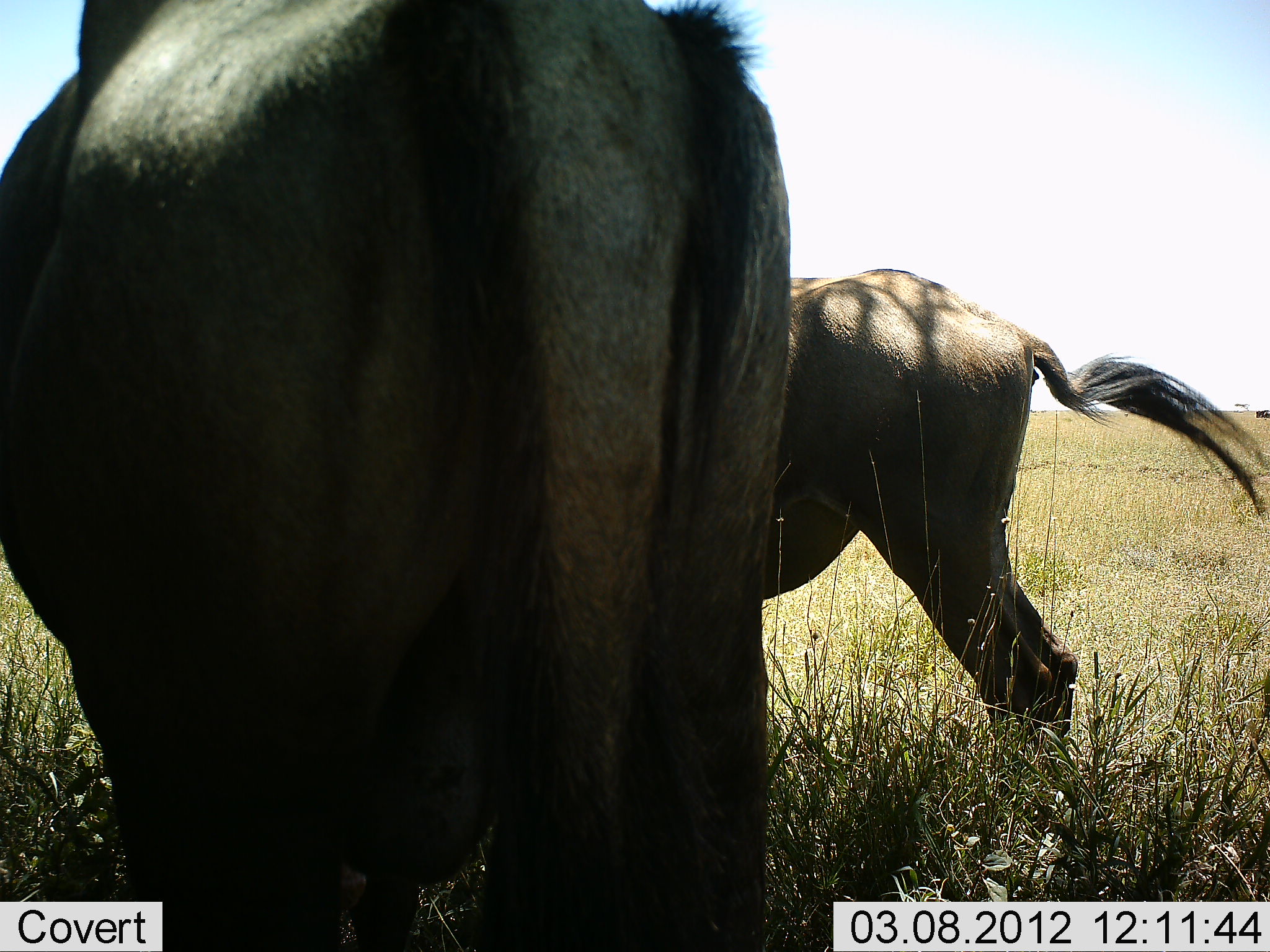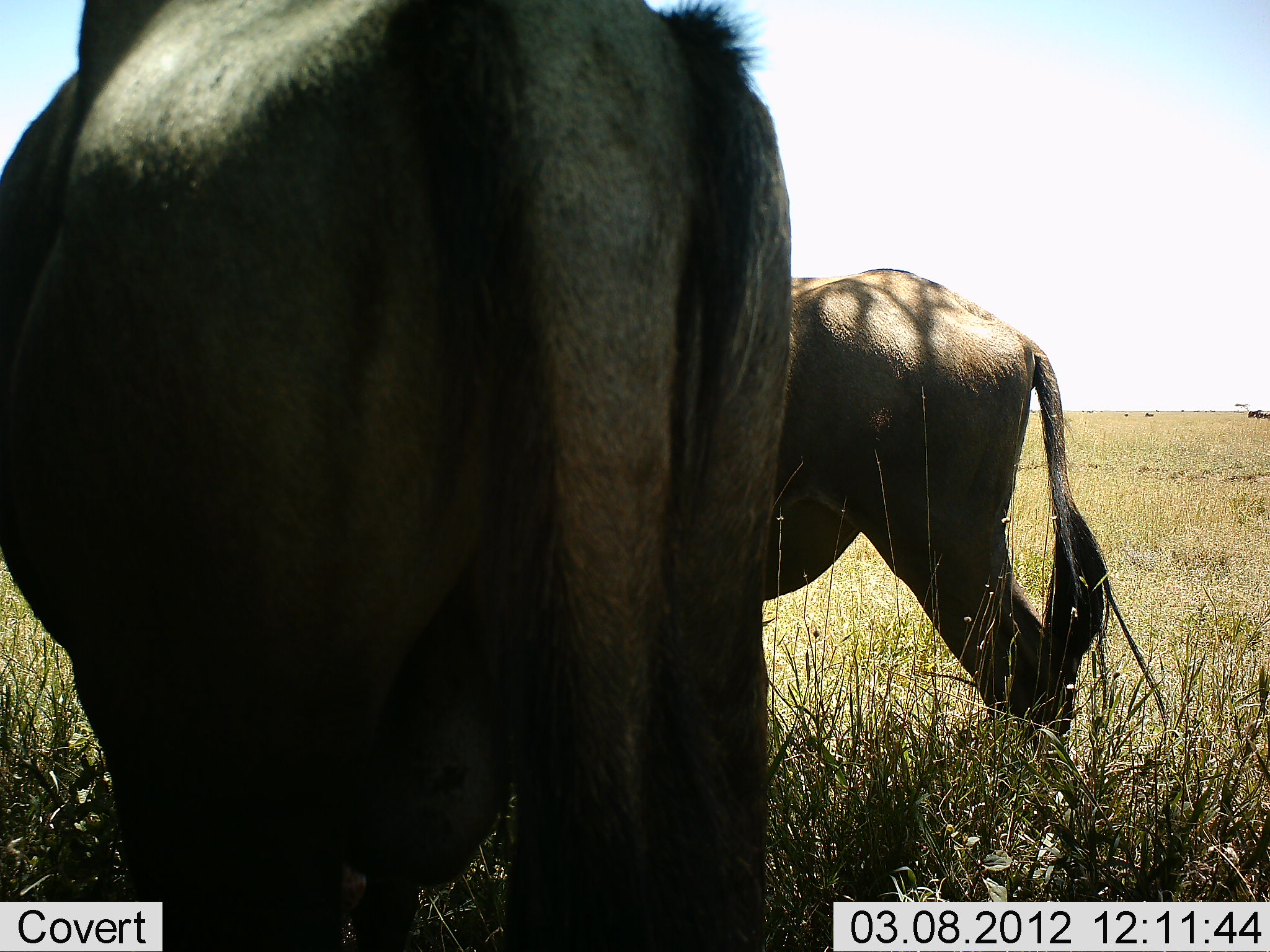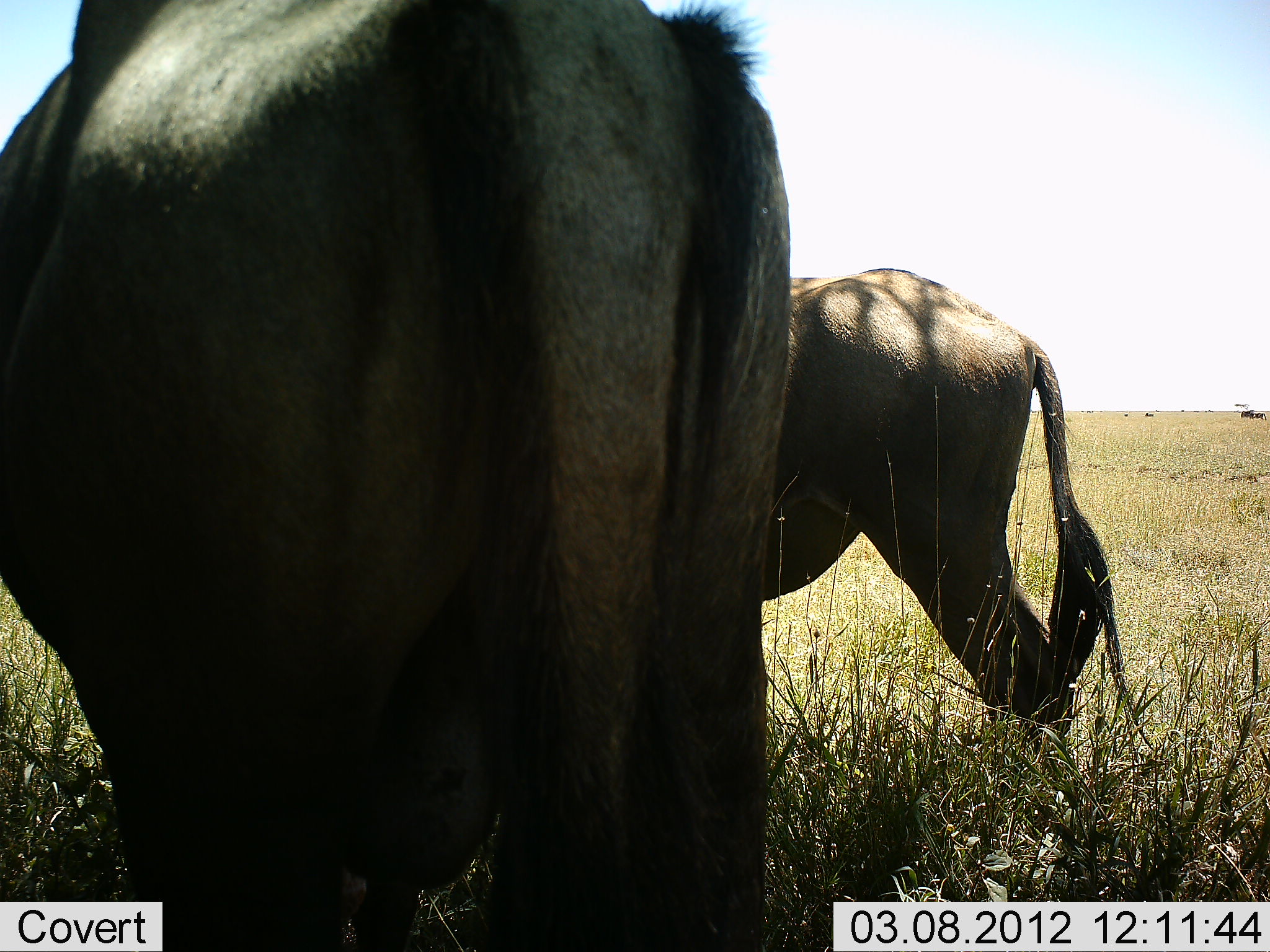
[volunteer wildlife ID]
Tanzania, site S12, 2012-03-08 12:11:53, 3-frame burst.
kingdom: Animalia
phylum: Chordata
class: Mammalia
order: Artiodactyla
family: Bovidae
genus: Connochaetes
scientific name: Connochaetes taurinus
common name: blue wildebeest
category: wildebeest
Wildebeest (blue wildebeest) (Connochaetes taurinus), count 2. Behavior (volunteer vote fractions): standing 95%, resting 9%, moving 18%, interacting 0%. Young present (vote fraction): 5%. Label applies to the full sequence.